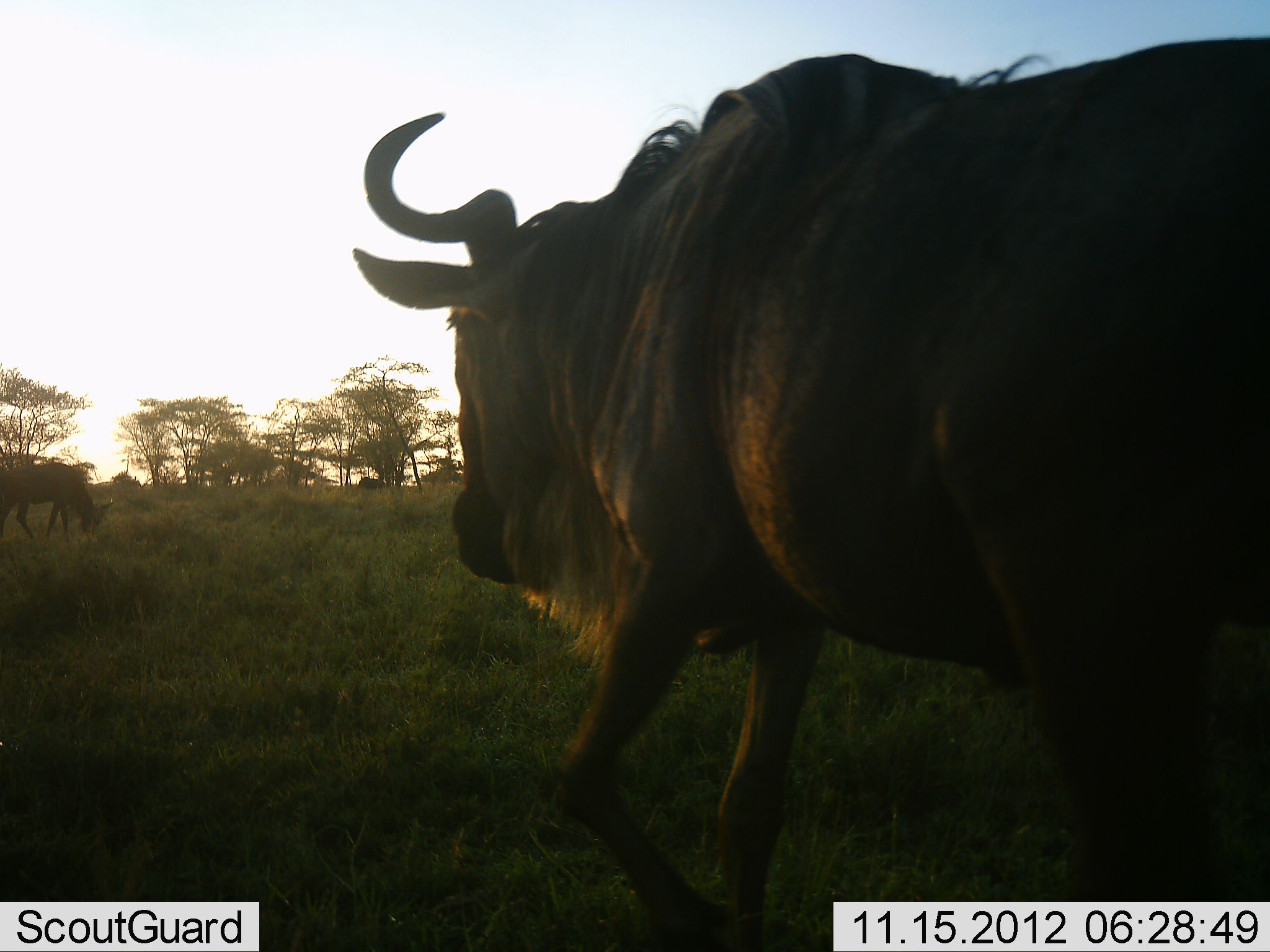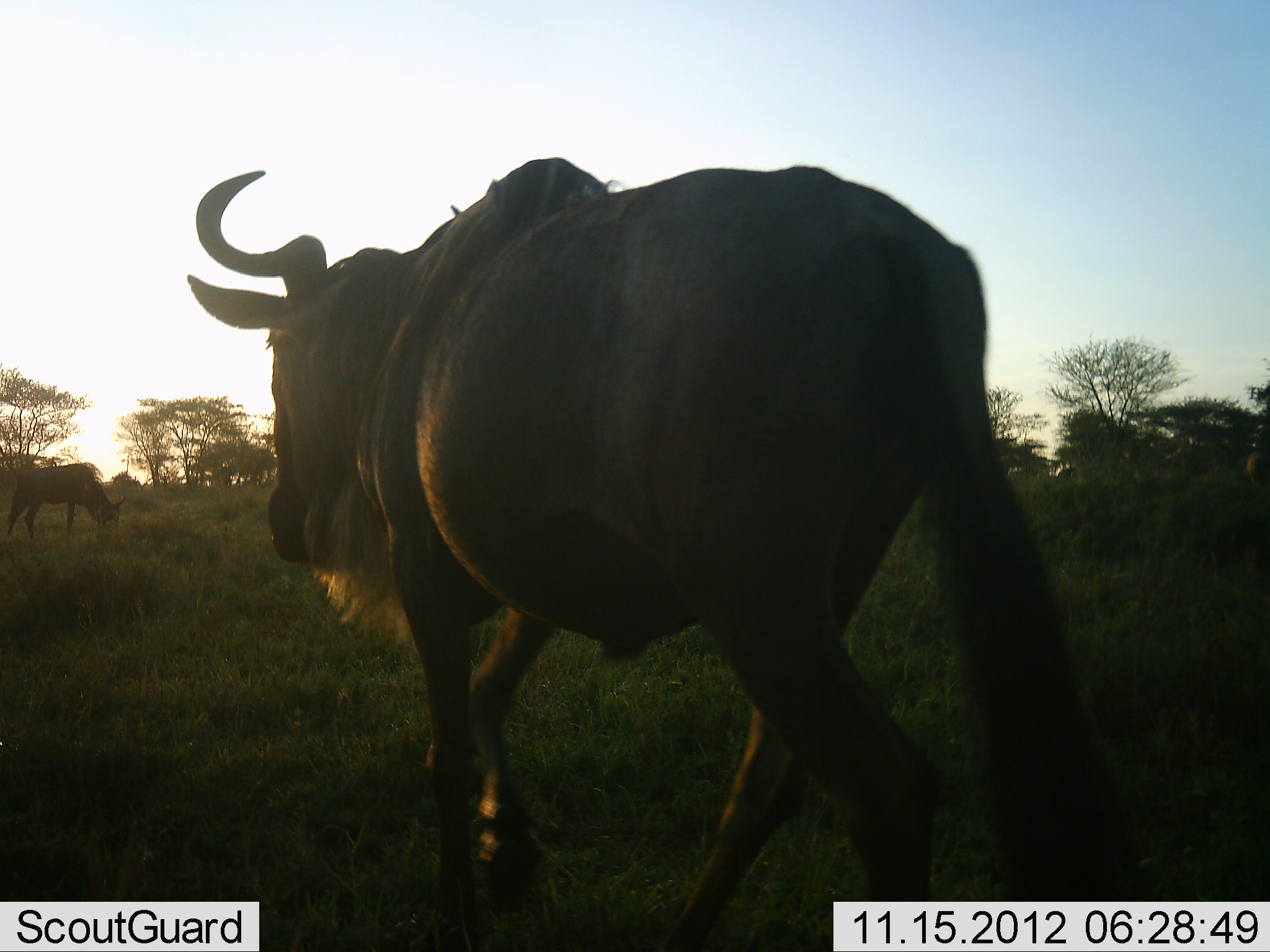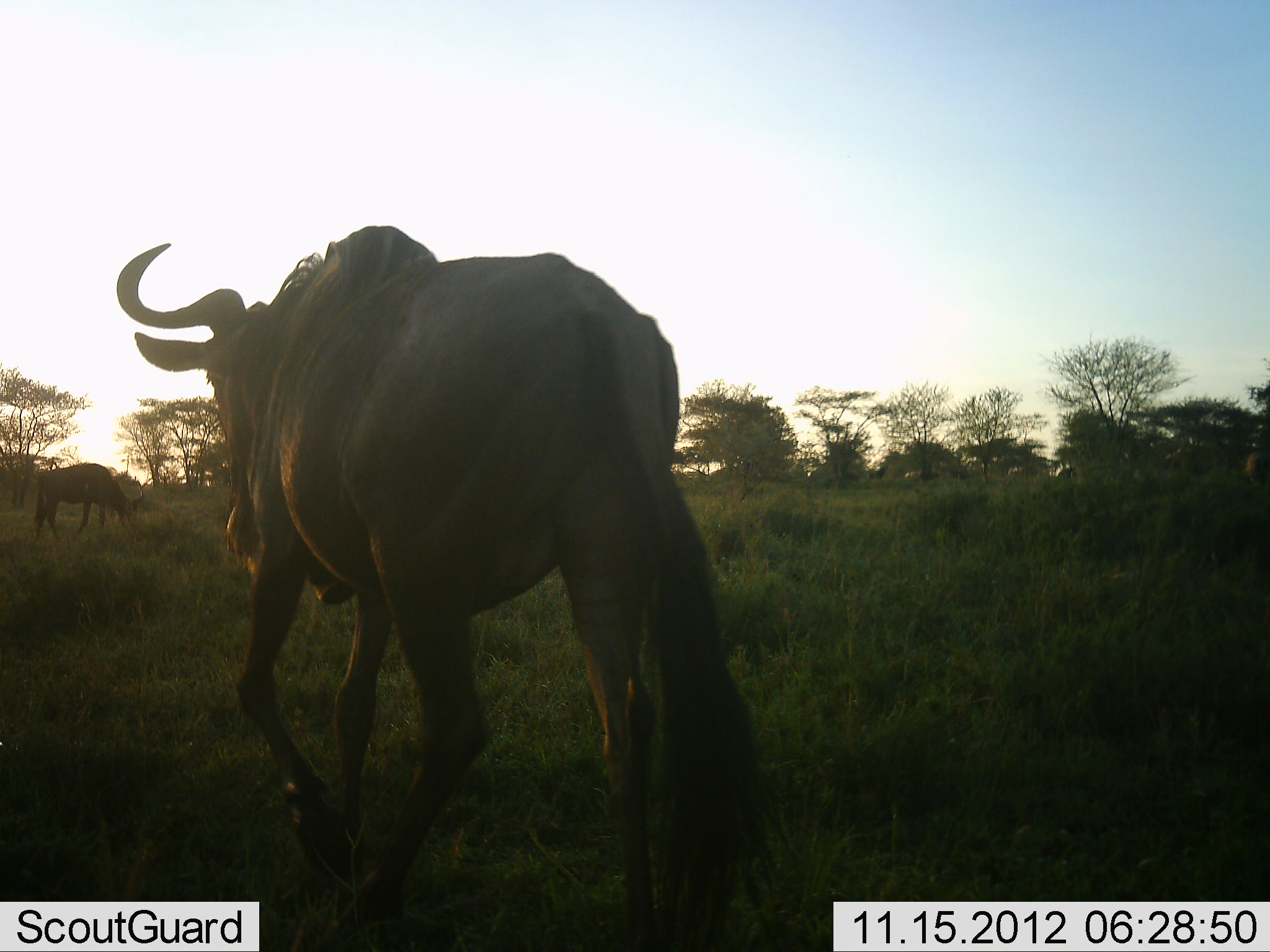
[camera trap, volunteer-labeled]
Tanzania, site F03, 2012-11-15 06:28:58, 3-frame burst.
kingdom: Animalia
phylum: Chordata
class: Mammalia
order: Artiodactyla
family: Bovidae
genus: Connochaetes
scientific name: Connochaetes taurinus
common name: blue wildebeest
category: wildebeest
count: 2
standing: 10%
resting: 0%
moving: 100%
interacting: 0%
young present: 10%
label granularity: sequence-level